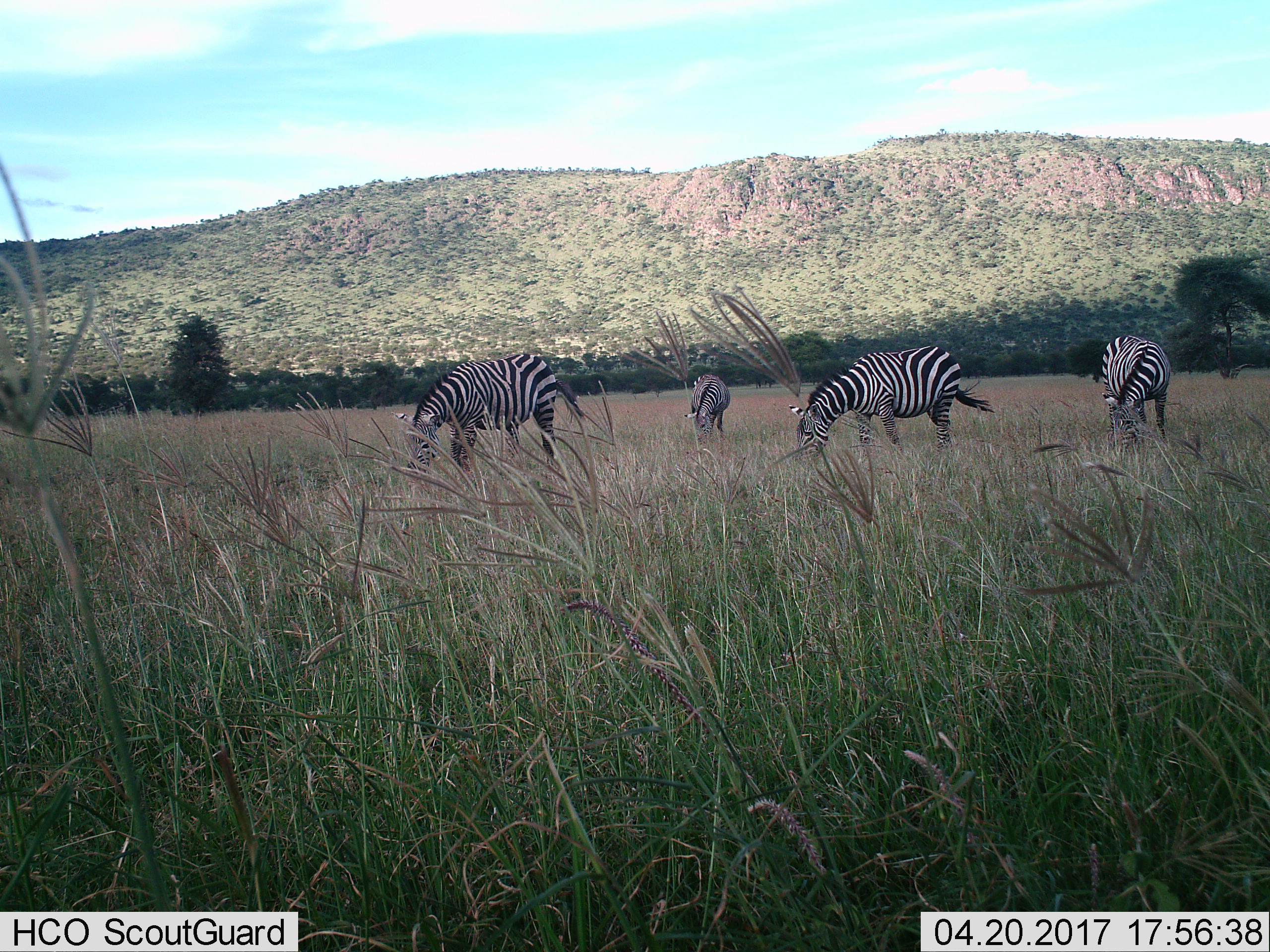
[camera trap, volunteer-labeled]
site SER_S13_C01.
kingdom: Animalia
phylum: Chordata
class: Mammalia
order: Perissodactyla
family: Equidae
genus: Equus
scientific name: Equus quagga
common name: plains zebra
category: zebraplains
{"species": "zebraplains (plains zebra) (Equus quagga)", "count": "4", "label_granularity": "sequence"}